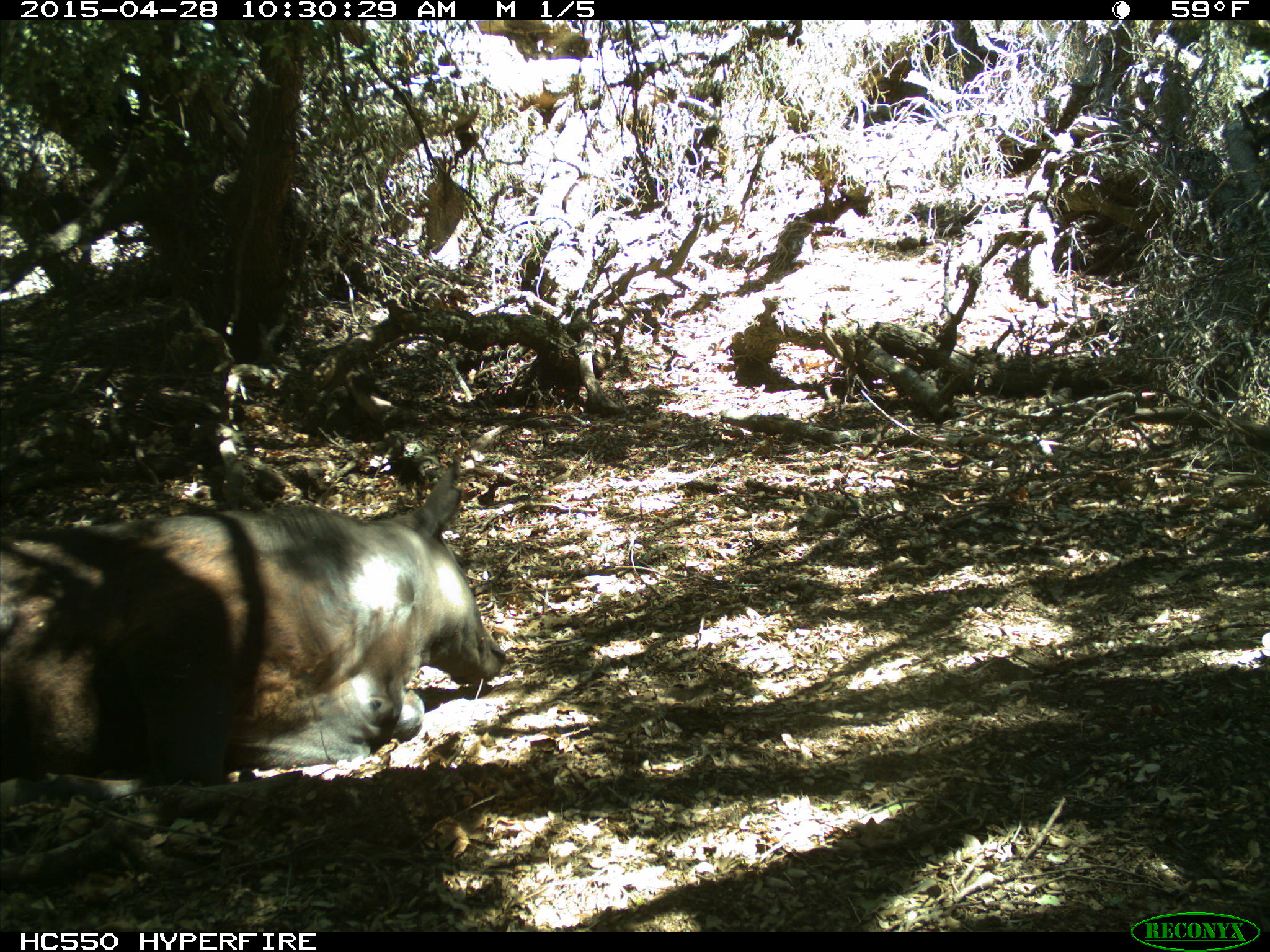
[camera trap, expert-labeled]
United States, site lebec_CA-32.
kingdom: Animalia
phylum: Chordata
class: Mammalia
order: Artiodactyla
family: Bovidae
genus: Bos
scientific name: Bos taurus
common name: domestic cow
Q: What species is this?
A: Bos taurus (domestic cow).